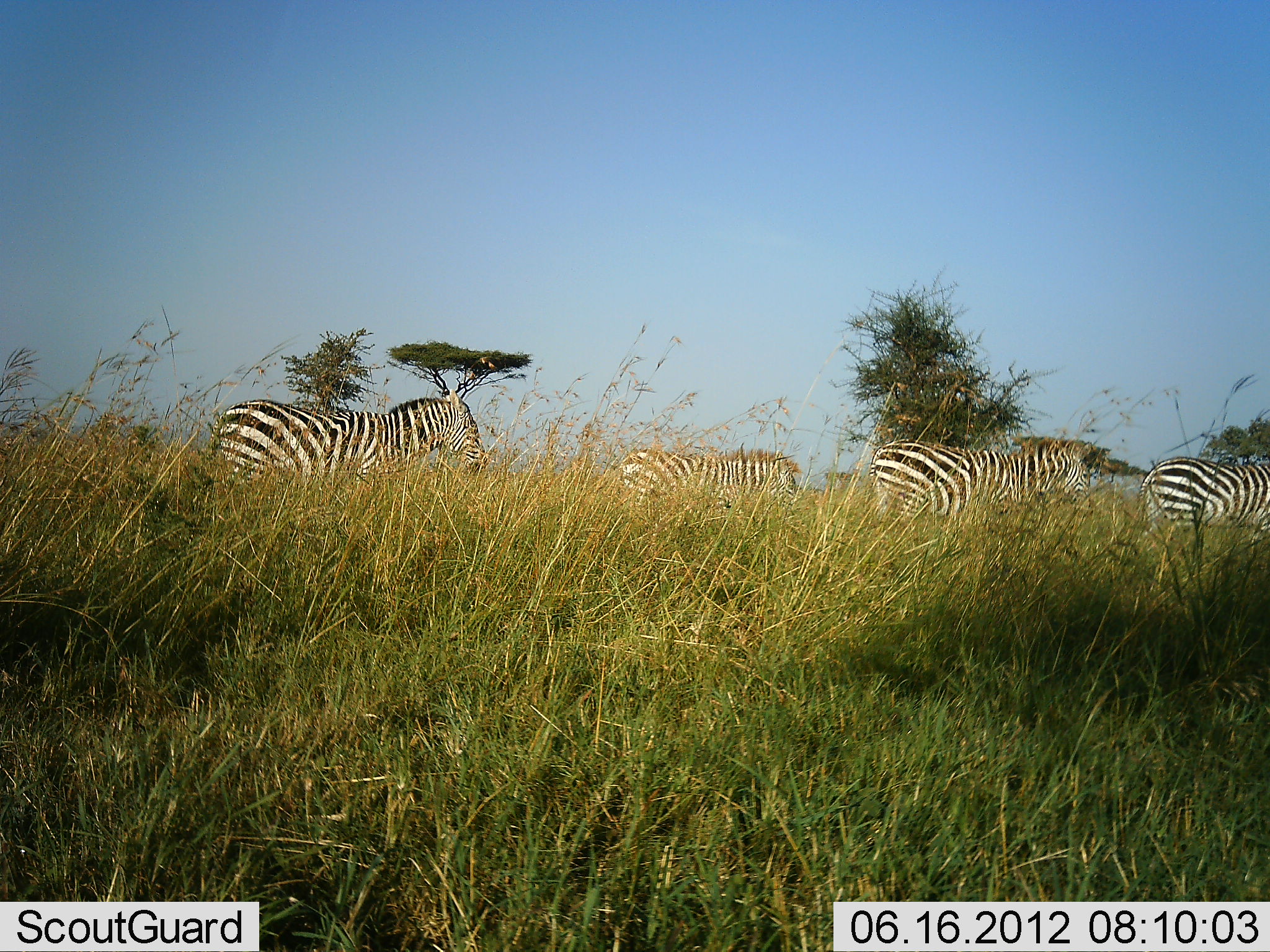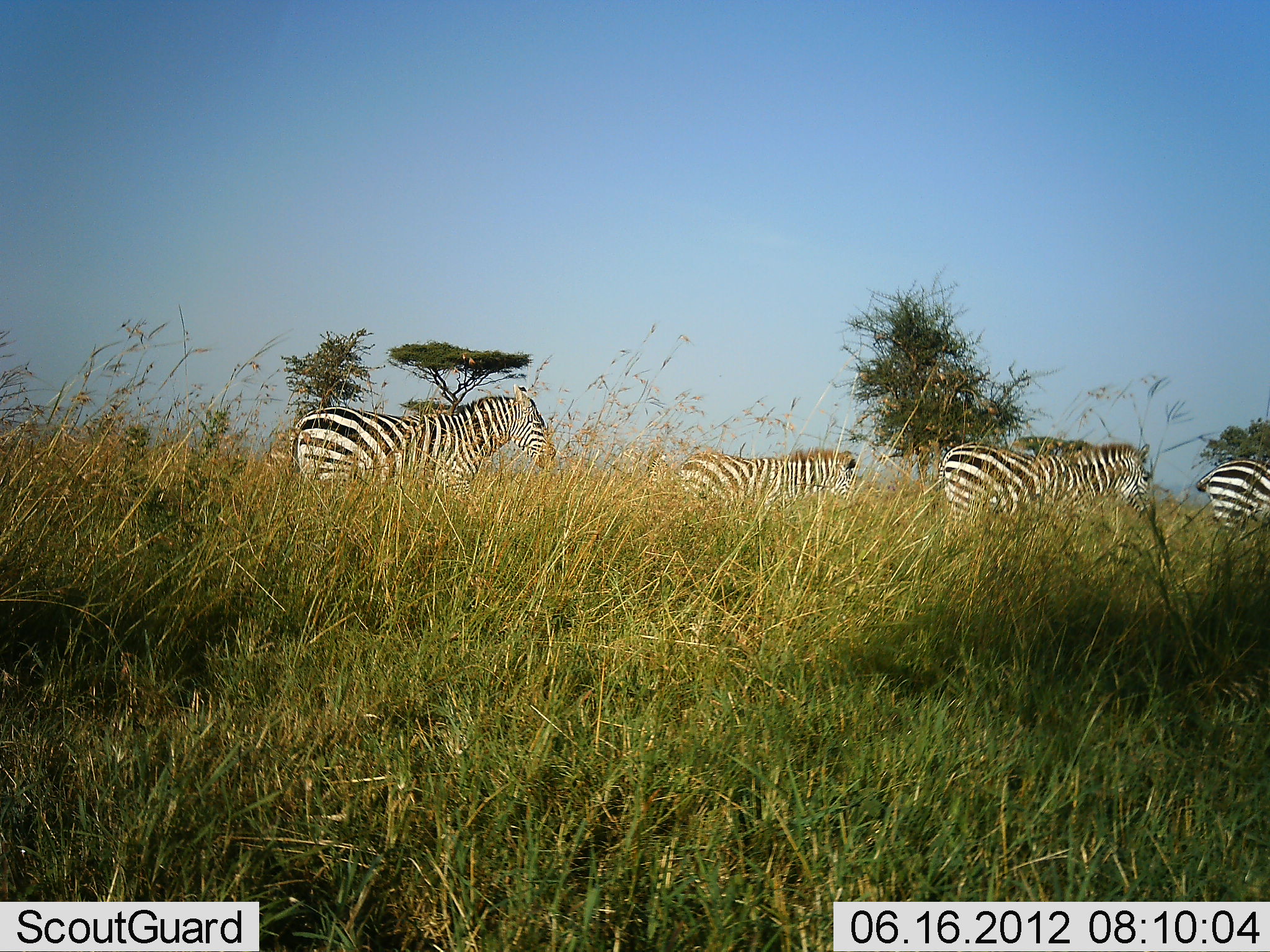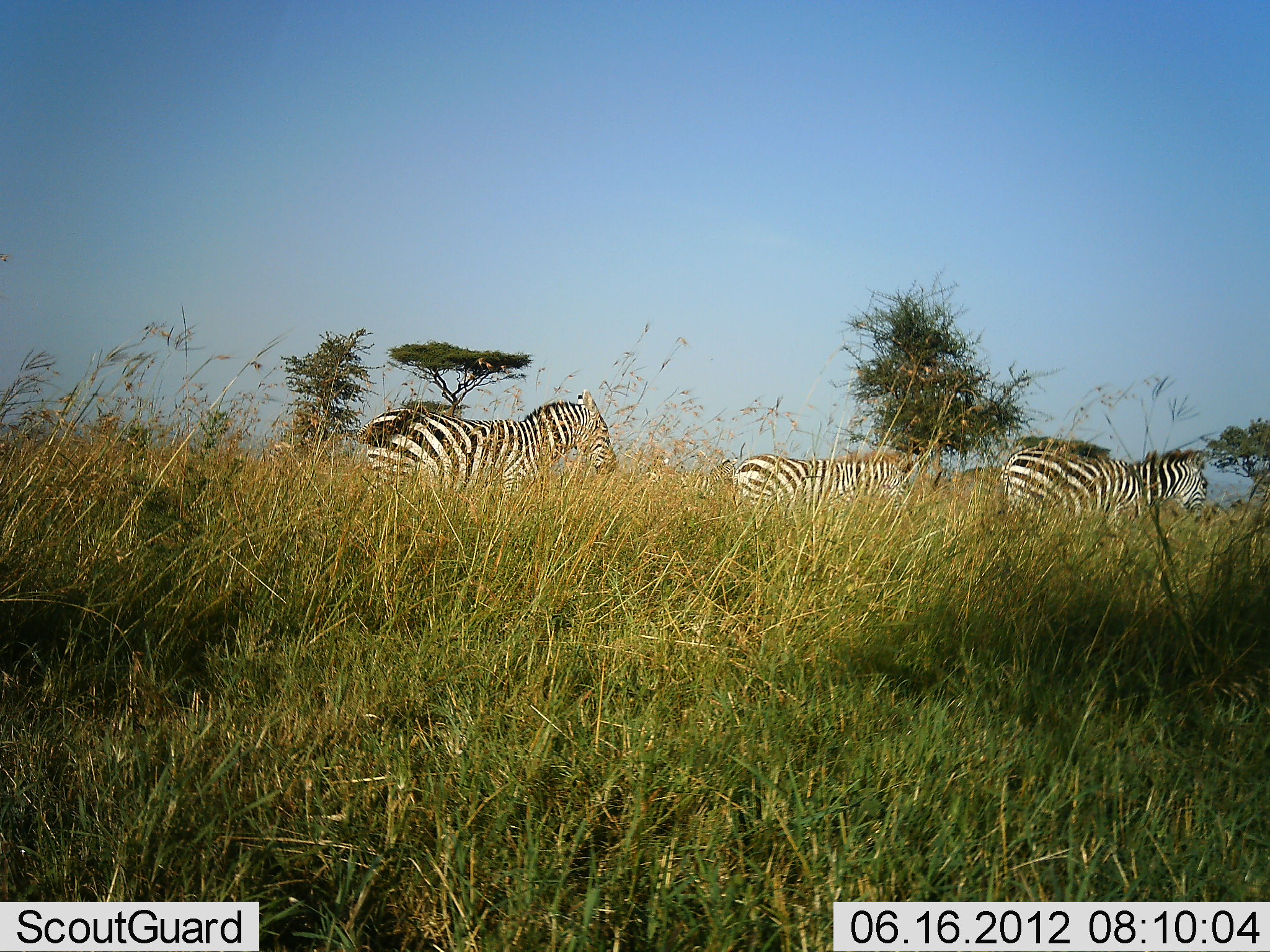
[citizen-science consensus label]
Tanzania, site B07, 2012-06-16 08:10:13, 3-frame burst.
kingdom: Animalia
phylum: Chordata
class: Mammalia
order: Perissodactyla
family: Equidae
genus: Equus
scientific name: Equus quagga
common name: plains zebra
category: zebra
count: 4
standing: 0%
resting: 0%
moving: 100%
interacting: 0%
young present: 20%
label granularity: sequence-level